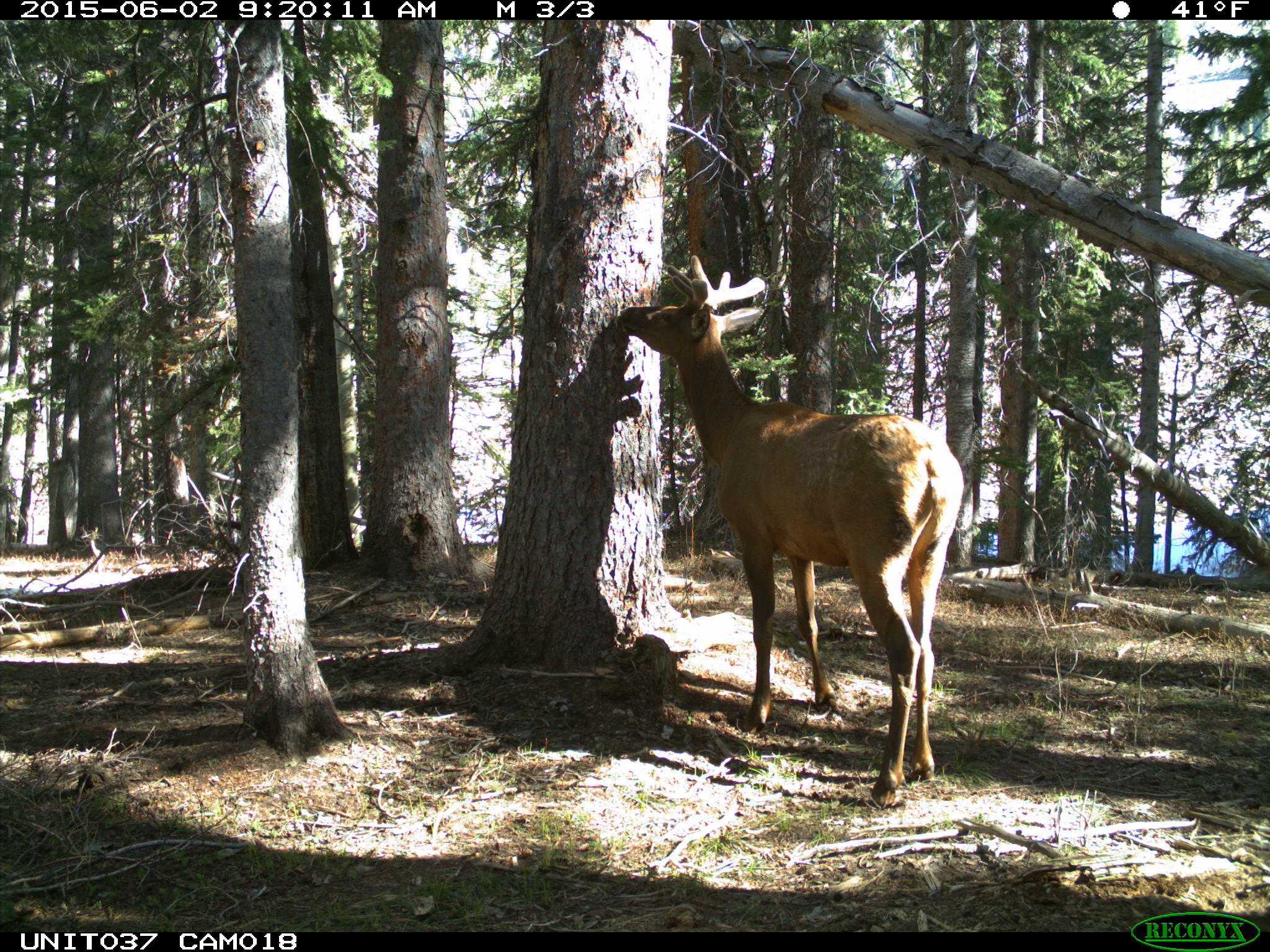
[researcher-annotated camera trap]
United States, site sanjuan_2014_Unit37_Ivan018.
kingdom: Animalia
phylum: Chordata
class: Mammalia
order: Artiodactyla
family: Cervidae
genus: Cervus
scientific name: Cervus elaphus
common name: red deer